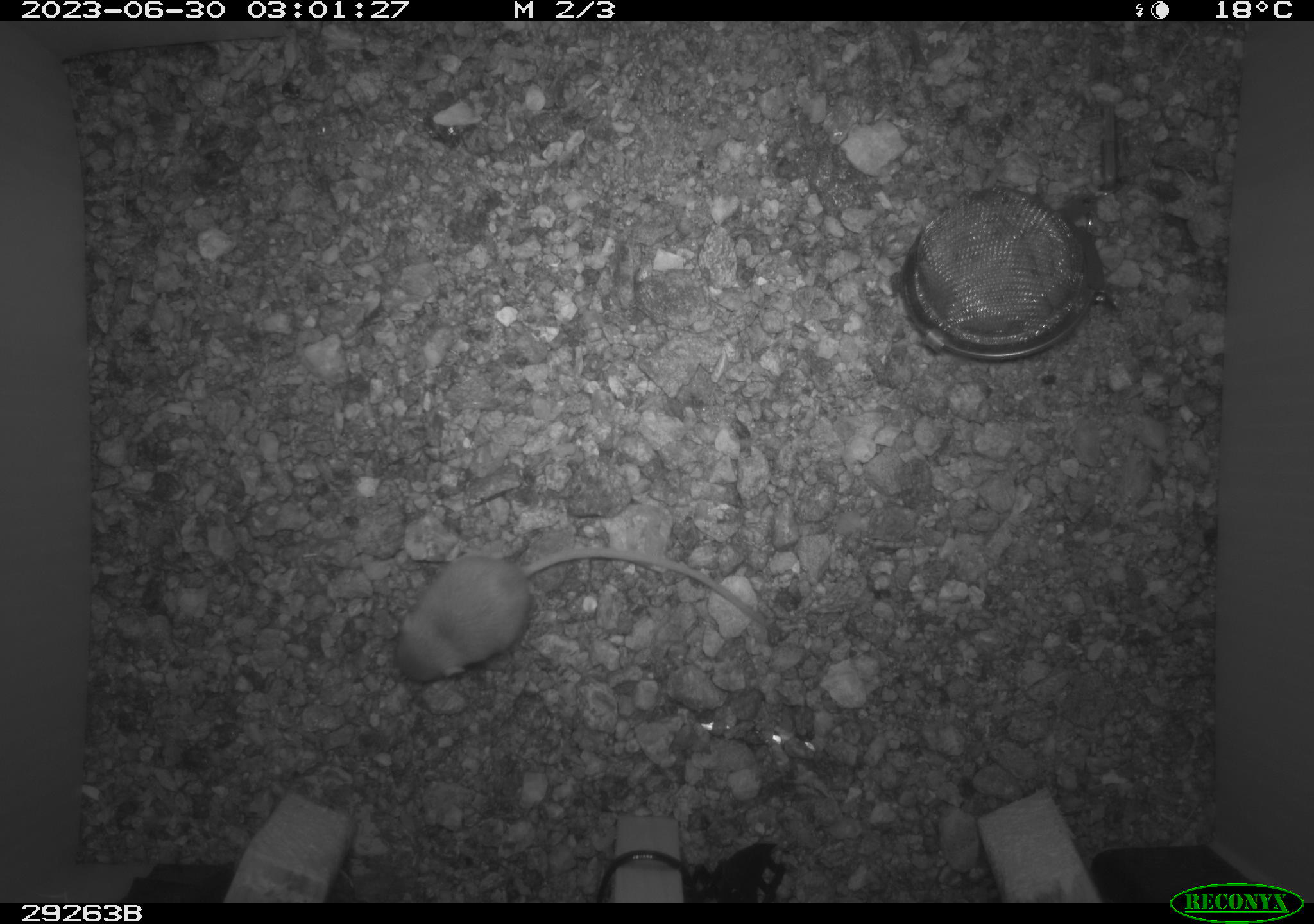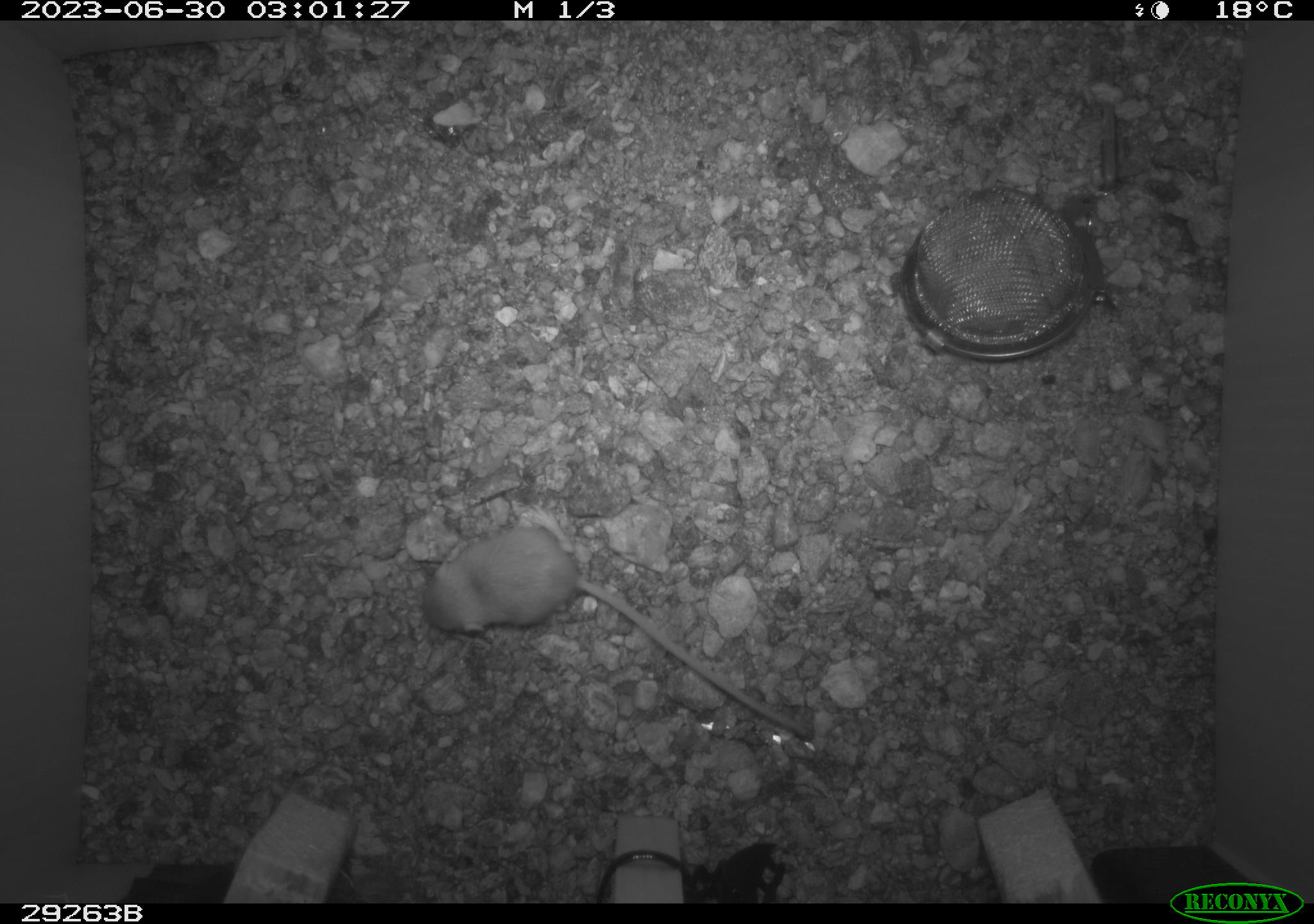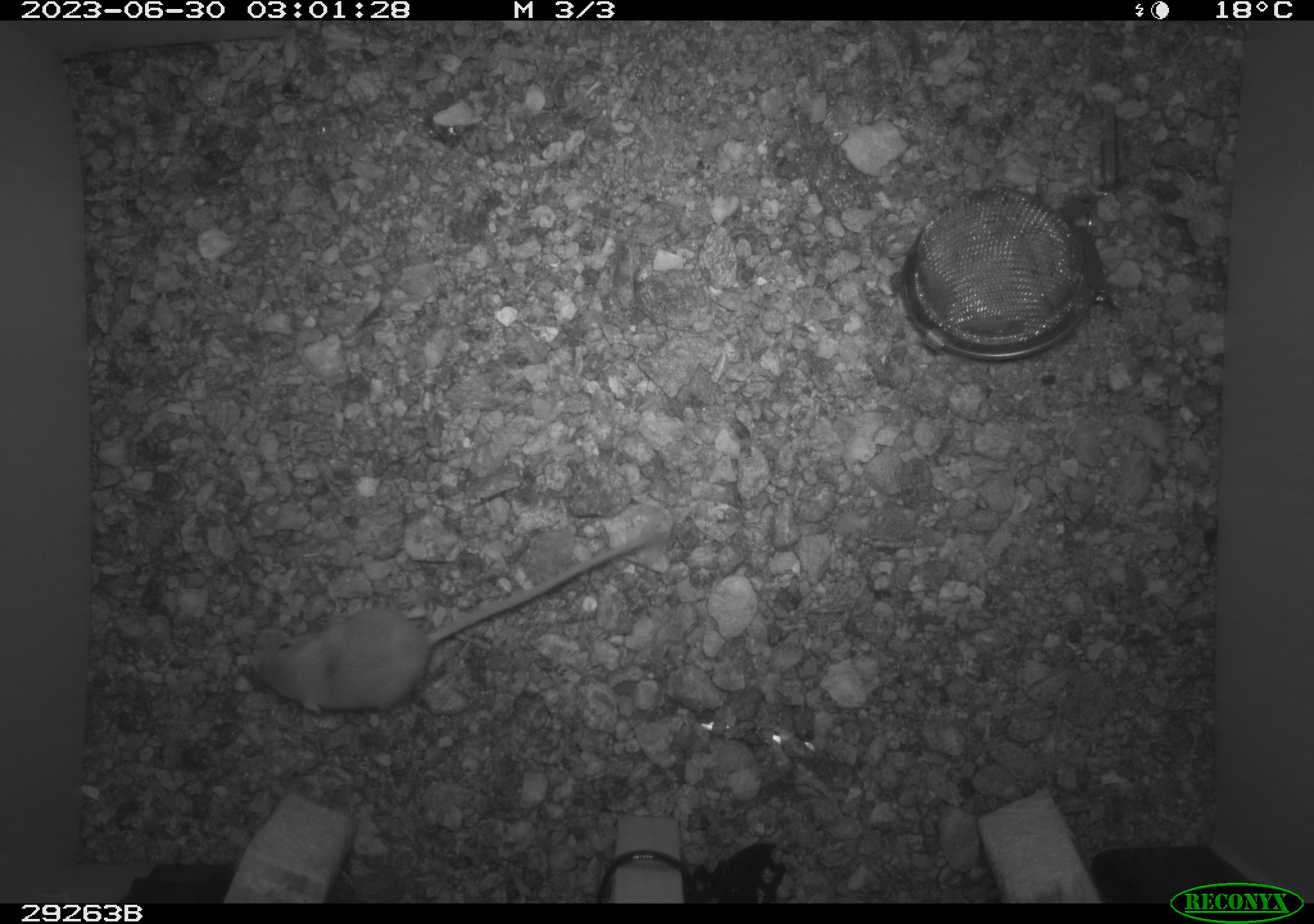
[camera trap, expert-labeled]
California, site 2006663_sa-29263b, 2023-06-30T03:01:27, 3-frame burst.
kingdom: Animalia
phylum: Chordata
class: Mammalia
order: Rodentia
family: Heteromyidae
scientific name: Heteromyidae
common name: kangaroo rats and pocket mice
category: heteromyidae family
Heteromyidae family (kangaroo rats and pocket mice) (Heteromyidae).